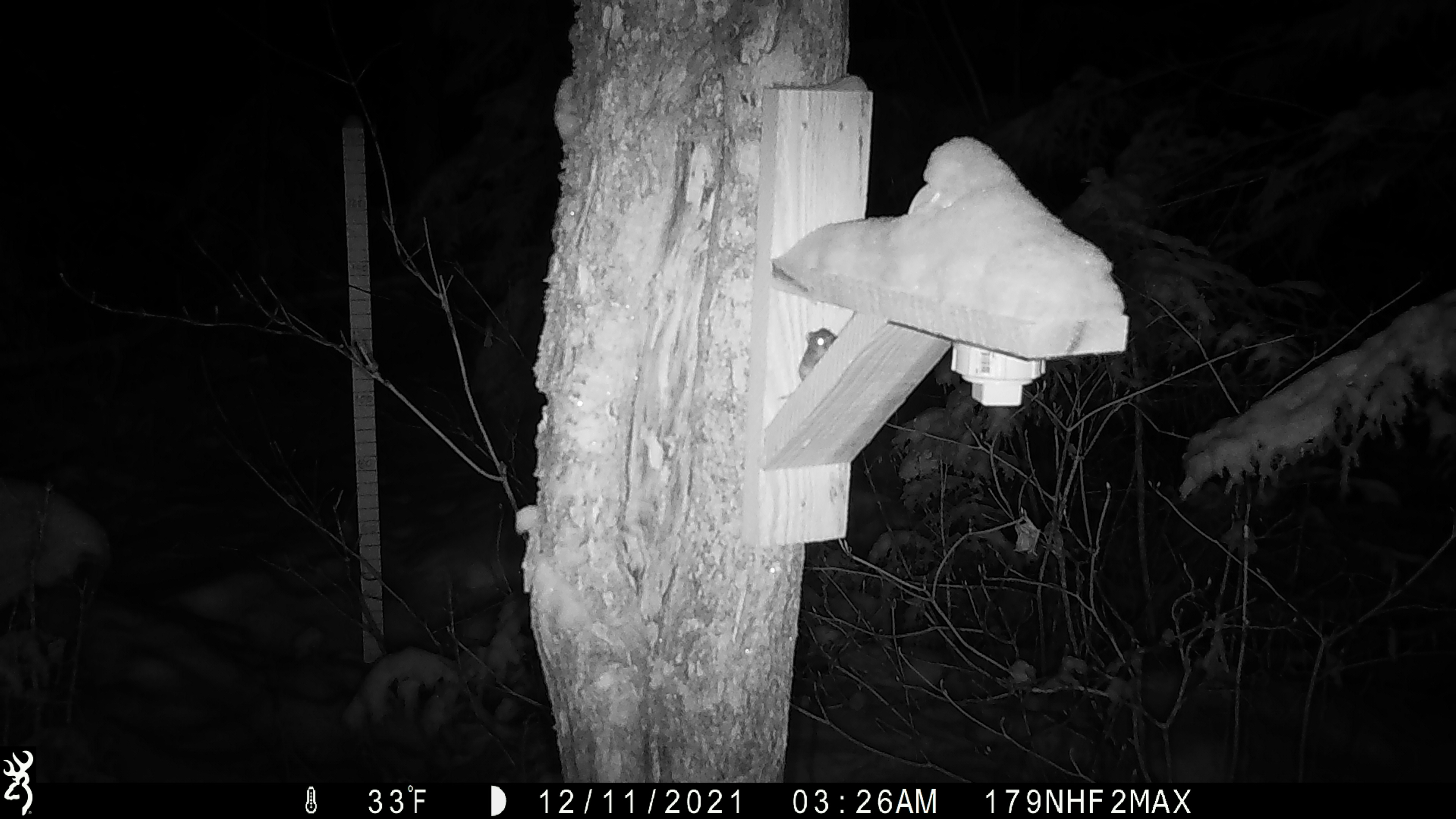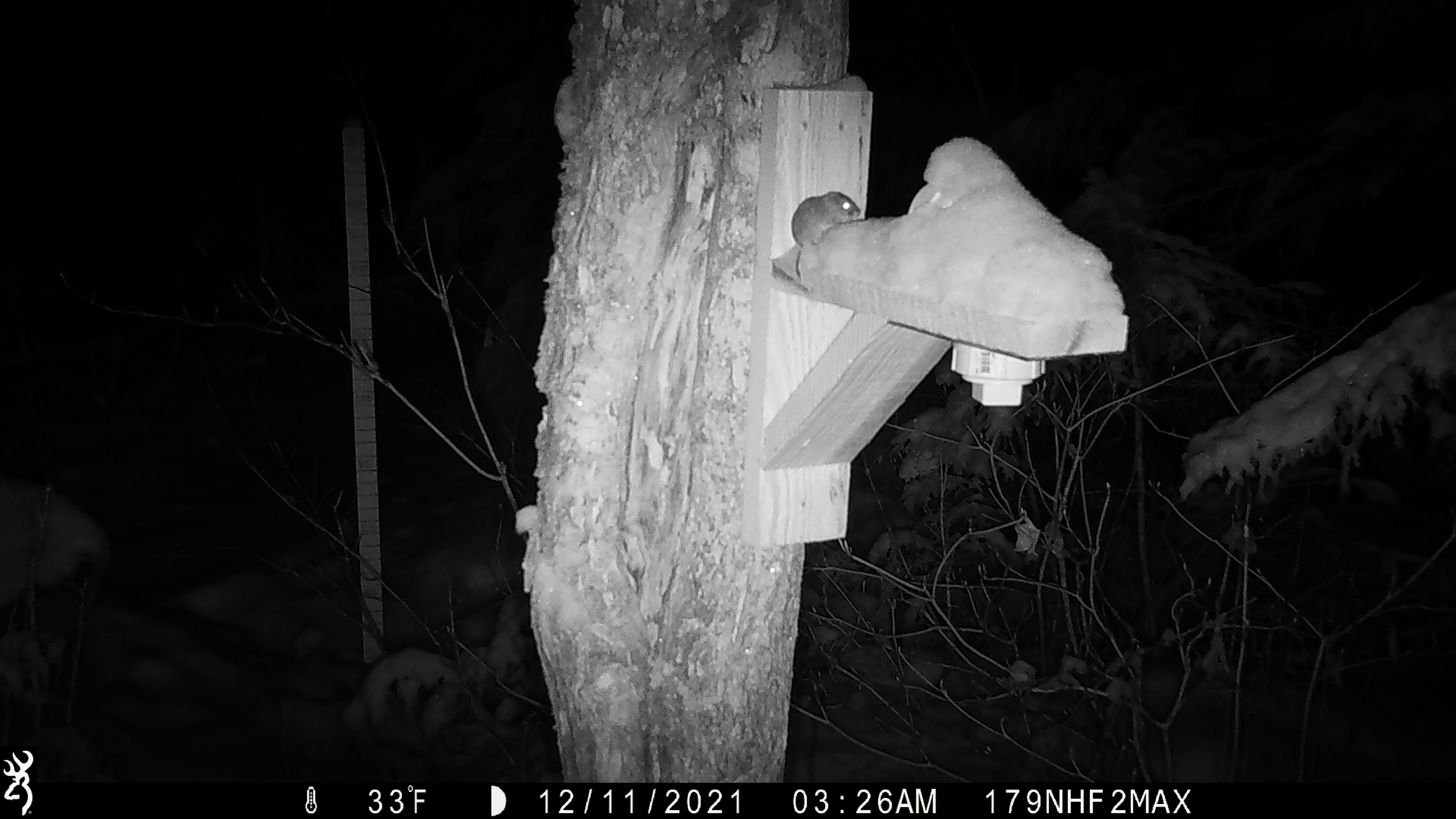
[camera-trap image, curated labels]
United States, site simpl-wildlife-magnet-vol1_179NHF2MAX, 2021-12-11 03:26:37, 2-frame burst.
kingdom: Animalia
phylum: Chordata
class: Mammalia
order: Rodentia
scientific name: Rodentia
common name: mouse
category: mouse sp.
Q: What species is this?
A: Mouse sp. (mouse) (Rodentia).